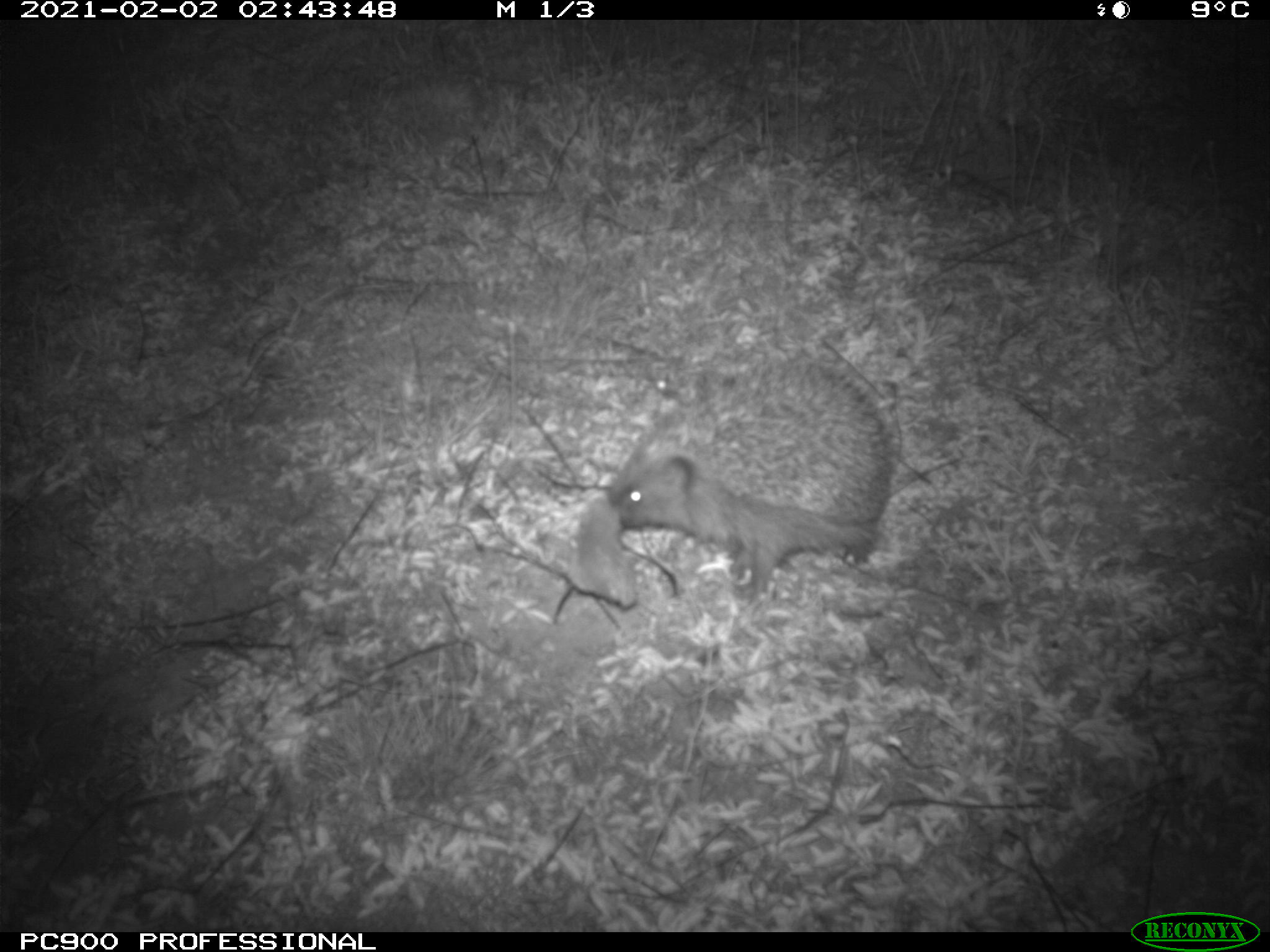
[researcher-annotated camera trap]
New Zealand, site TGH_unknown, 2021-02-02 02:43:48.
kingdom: Animalia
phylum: Chordata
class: Mammalia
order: Eulipotyphla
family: Erinaceidae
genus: Erinaceus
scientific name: Erinaceus europaeus europaeus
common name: european hedgehog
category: hedgehog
Hedgehog (european hedgehog) (Erinaceus europaeus europaeus).